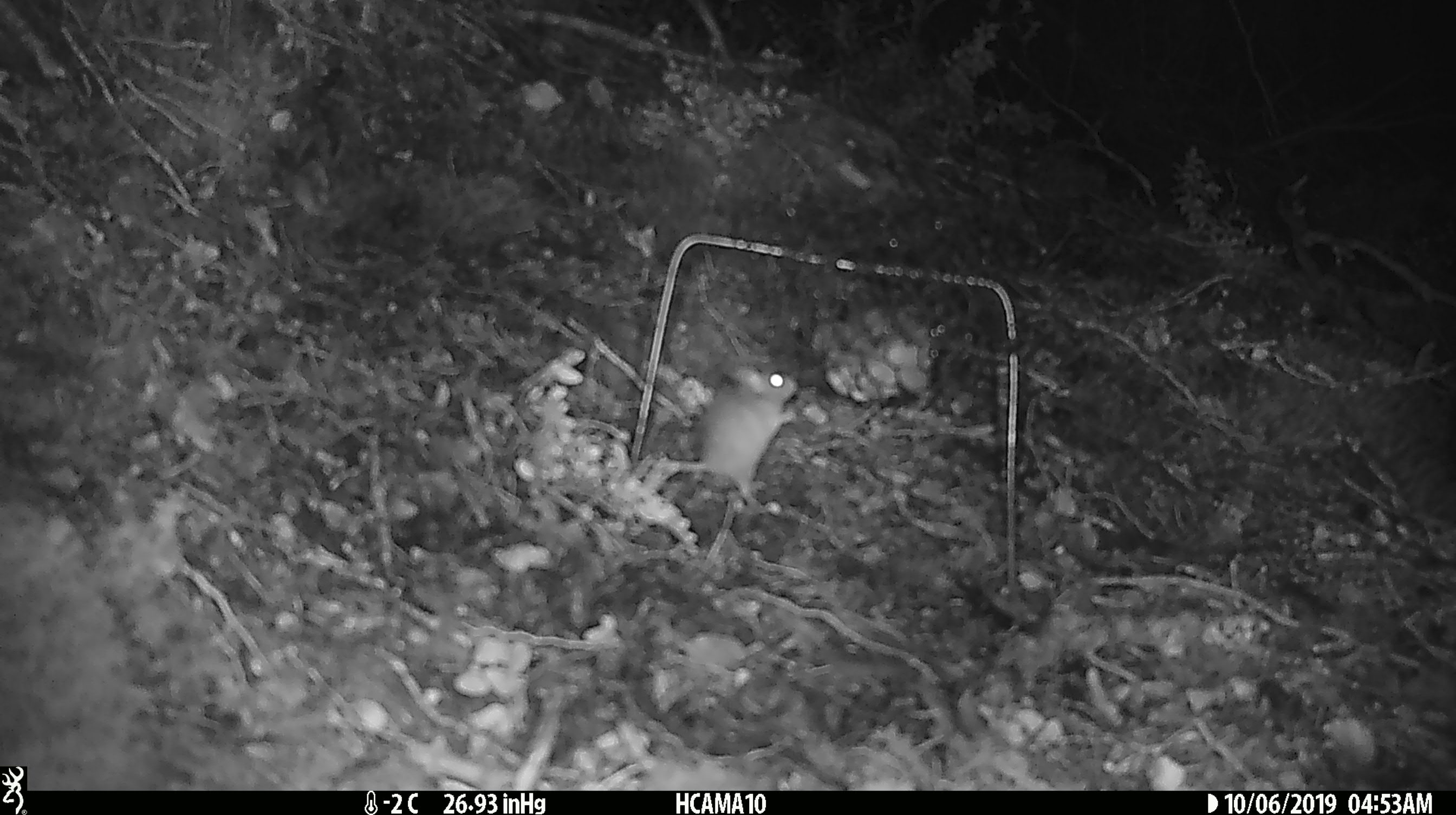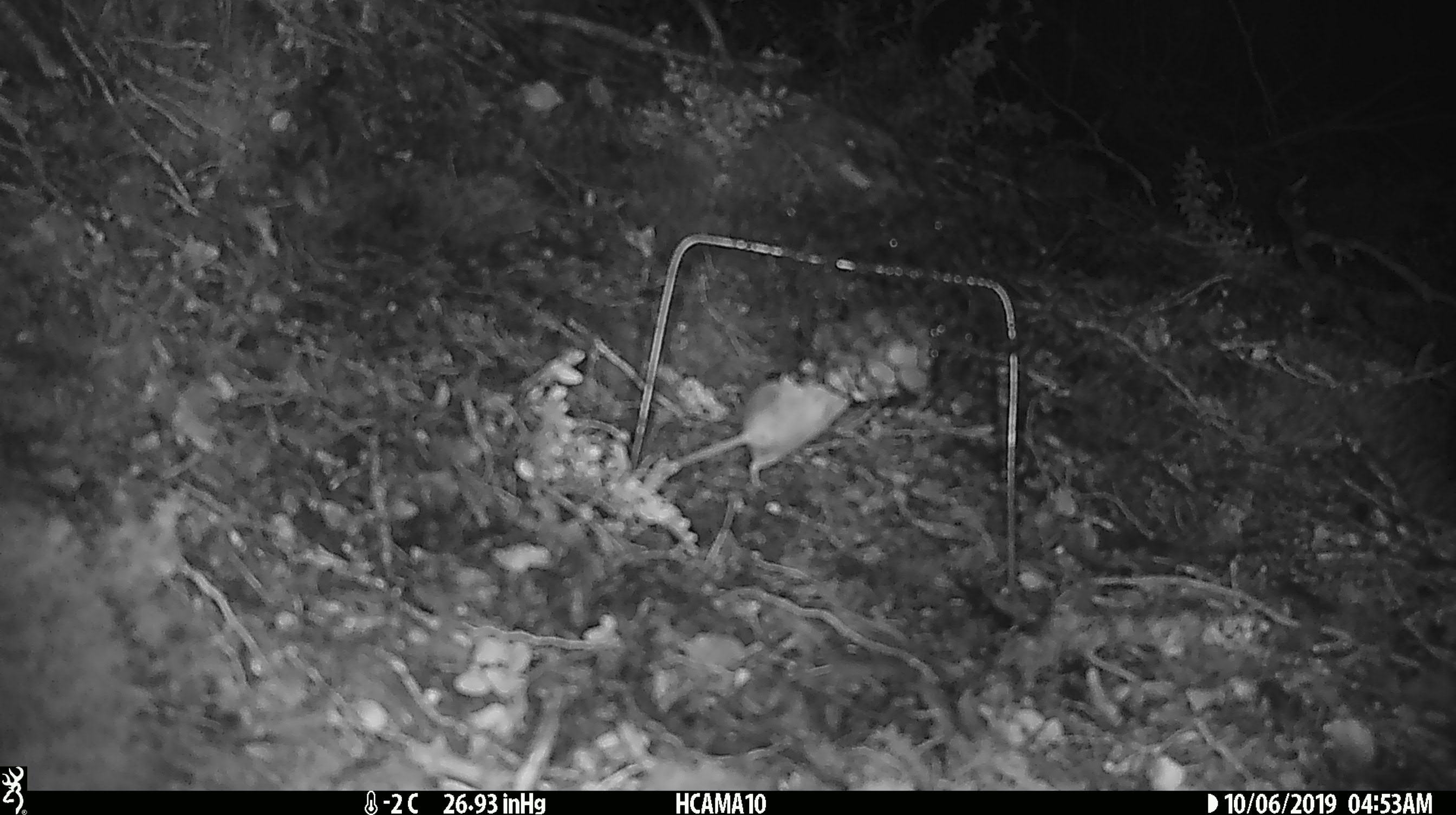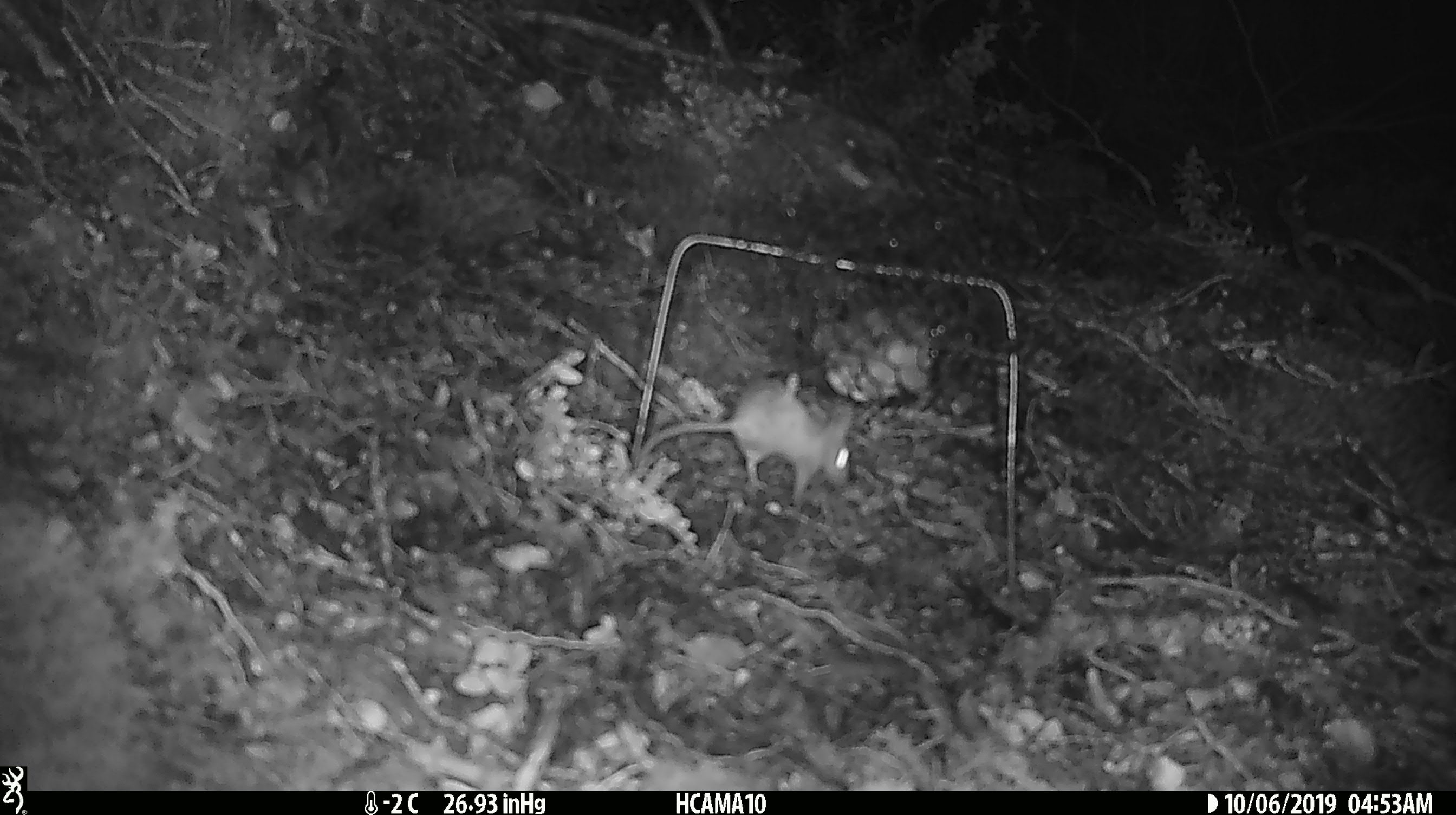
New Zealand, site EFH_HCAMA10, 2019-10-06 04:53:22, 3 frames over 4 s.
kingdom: Animalia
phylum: Chordata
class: Mammalia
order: Rodentia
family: Muridae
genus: Mus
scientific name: Mus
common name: mouse